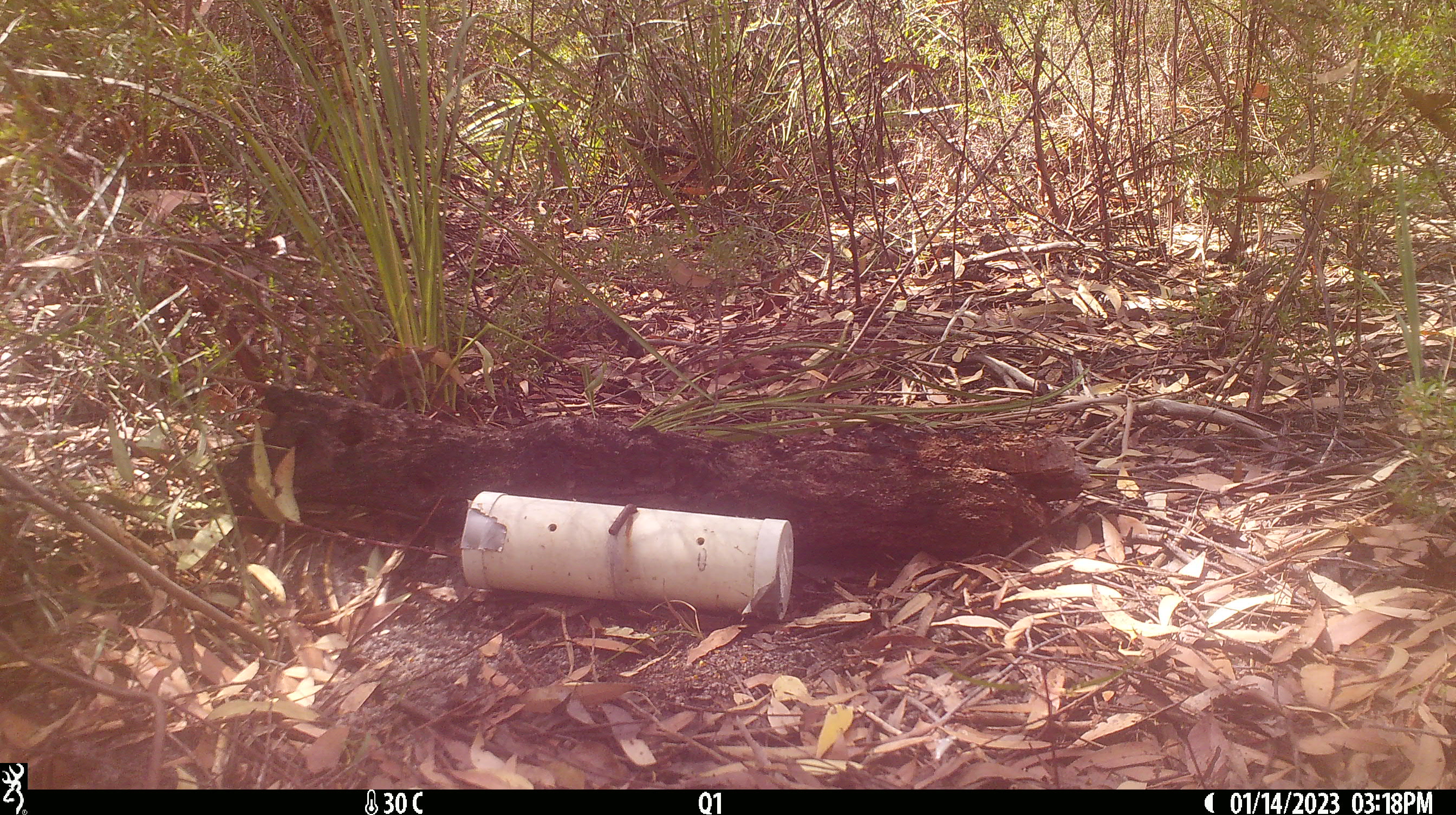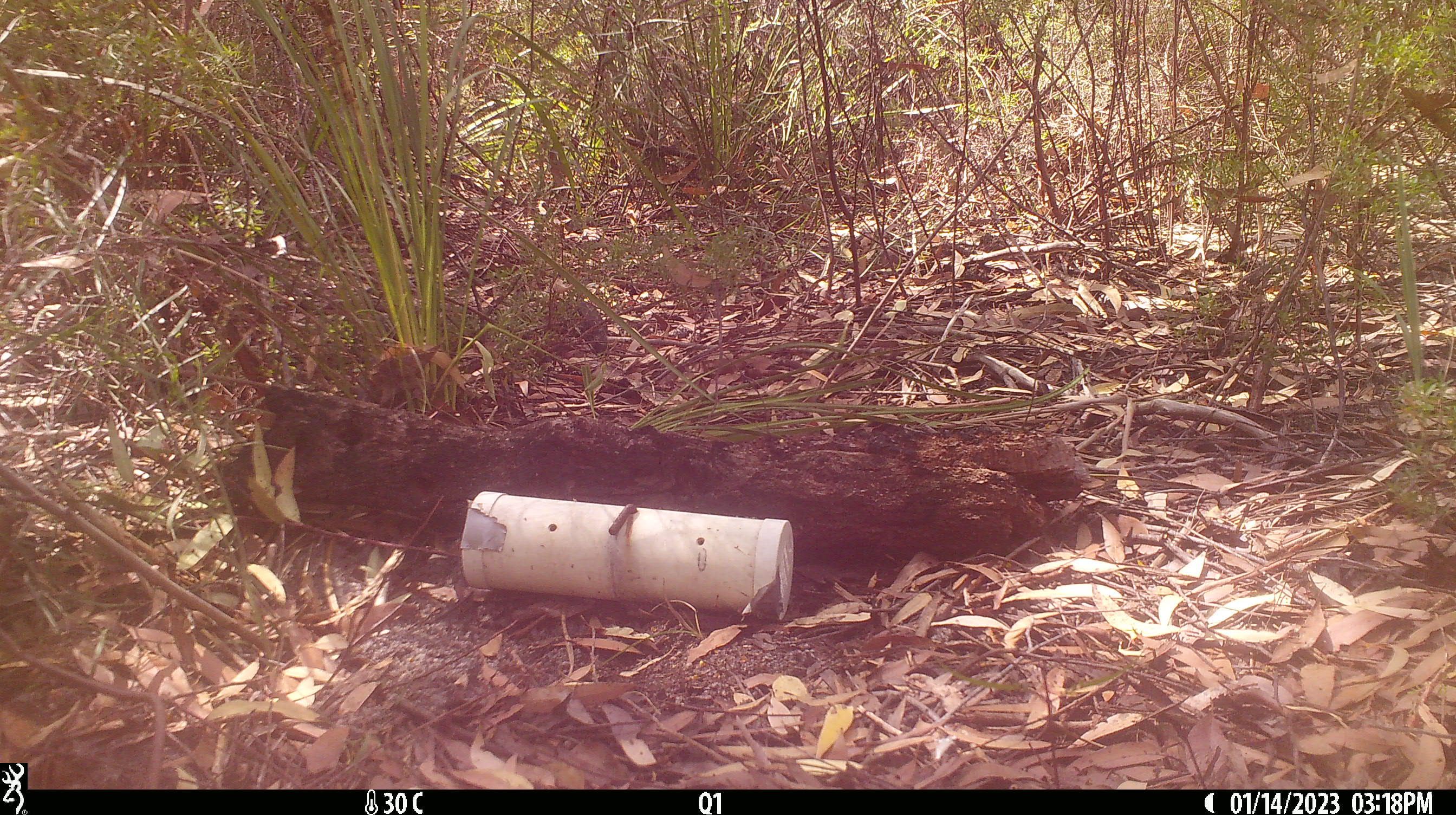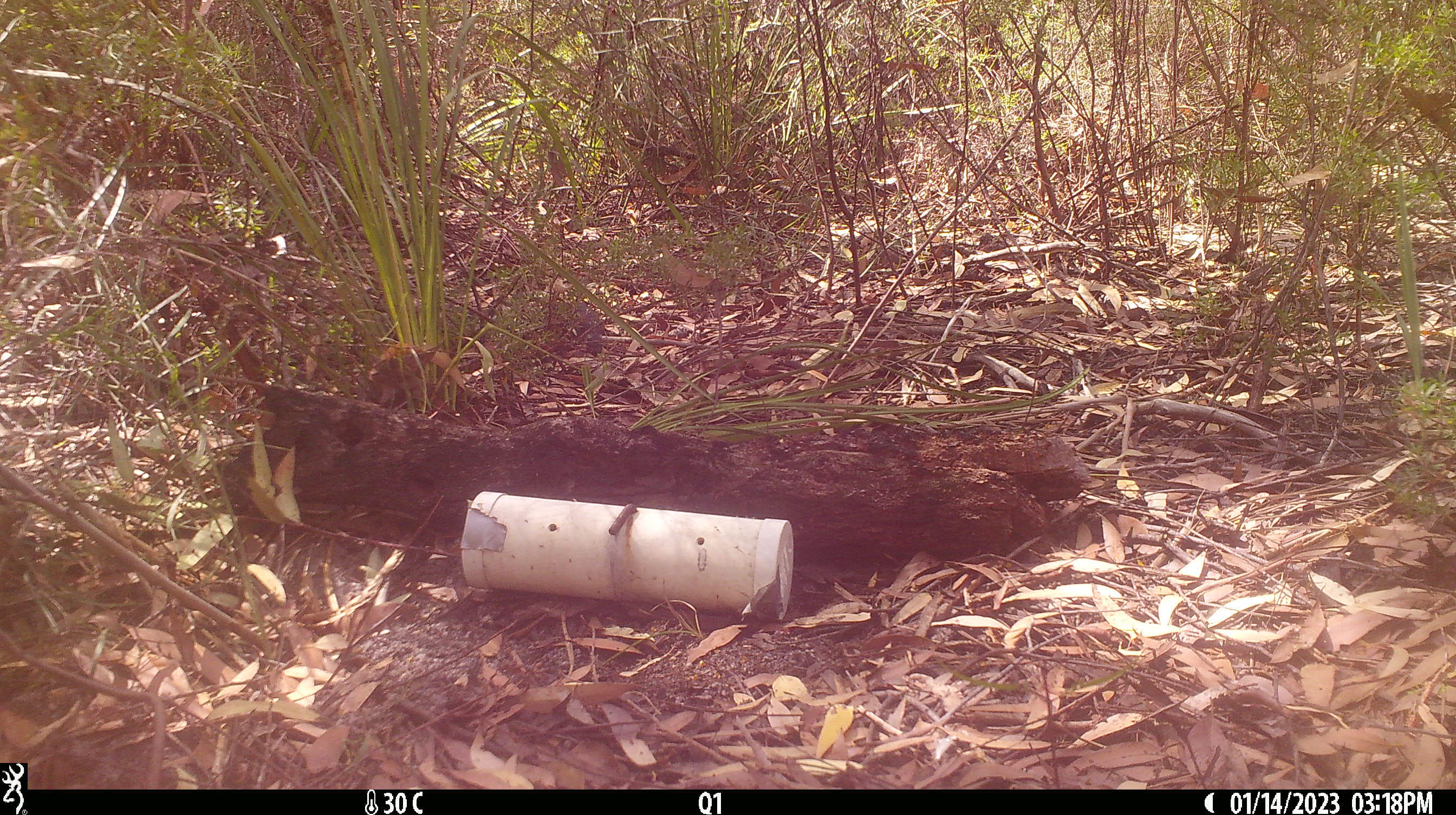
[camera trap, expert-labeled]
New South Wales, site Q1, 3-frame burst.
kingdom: Animalia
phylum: Chordata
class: Reptilia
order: Squamata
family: Varanidae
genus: Varanus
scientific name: Varanus varius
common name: lace monitor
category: goanna